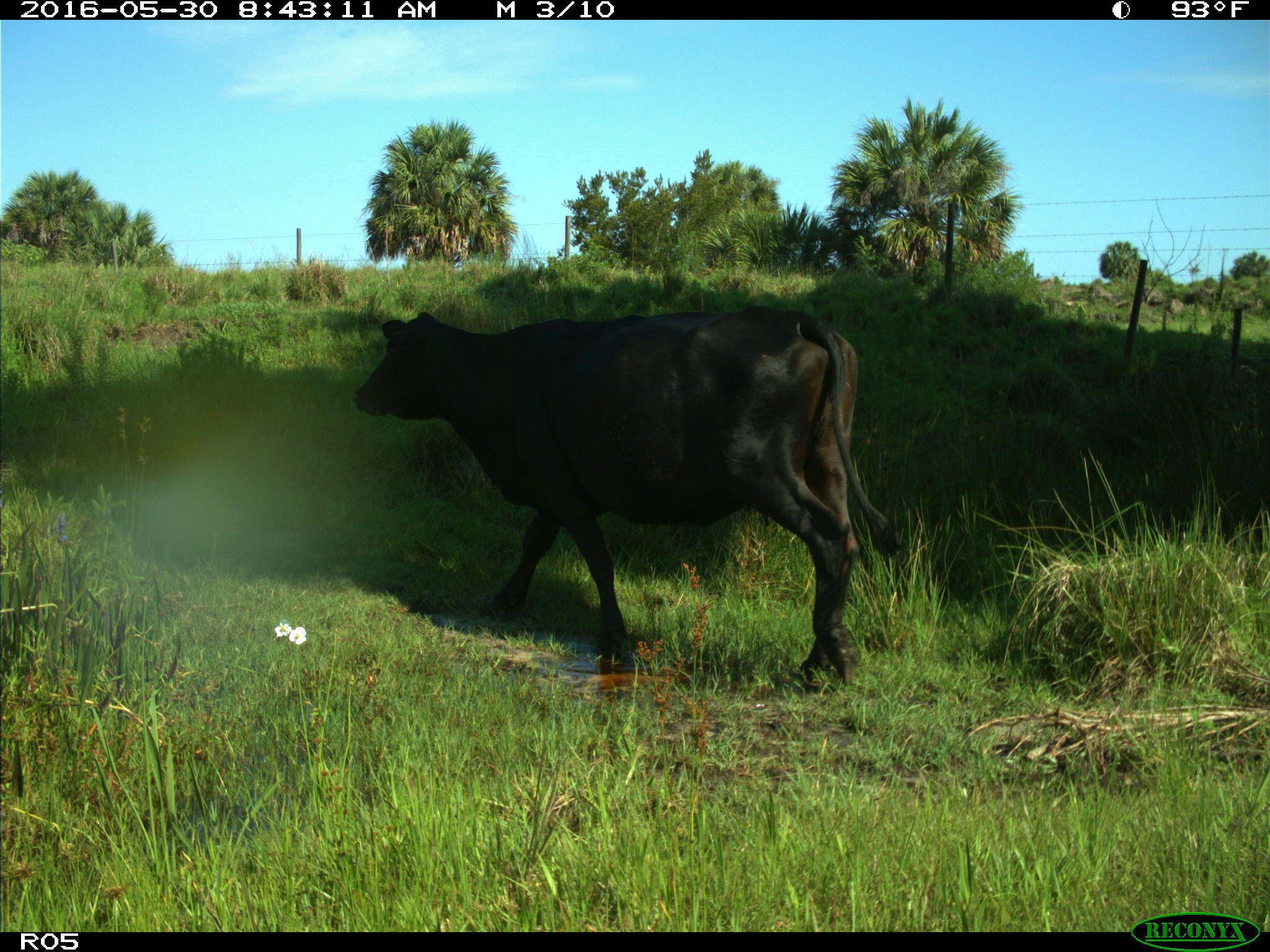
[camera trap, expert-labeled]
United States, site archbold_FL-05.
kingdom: Animalia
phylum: Chordata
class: Mammalia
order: Artiodactyla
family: Bovidae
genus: Bos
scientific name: Bos taurus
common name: domestic cow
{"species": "Bos taurus (domestic cow)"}